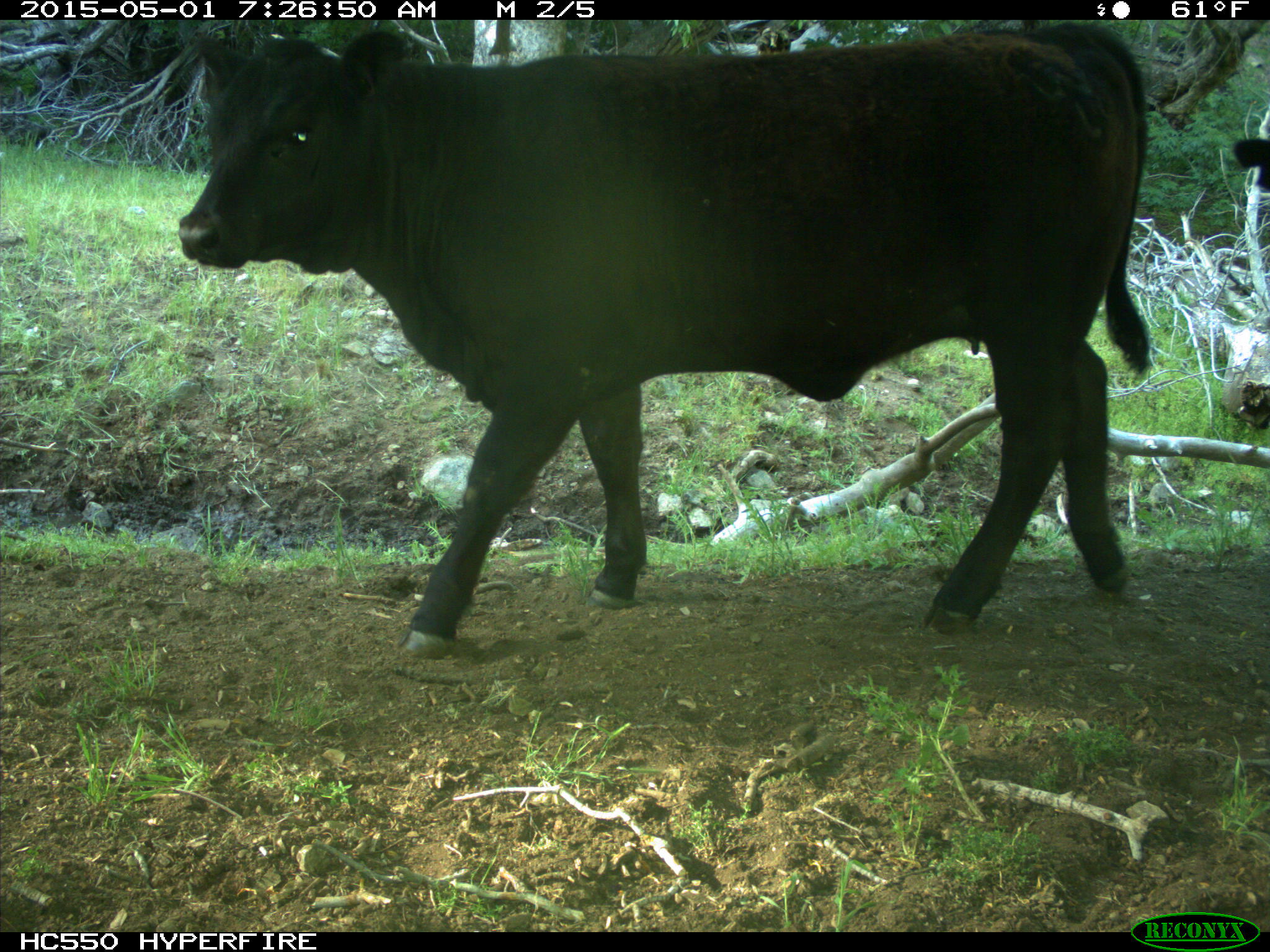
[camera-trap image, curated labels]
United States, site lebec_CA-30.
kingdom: Animalia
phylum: Chordata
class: Mammalia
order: Artiodactyla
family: Bovidae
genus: Bos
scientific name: Bos taurus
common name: domestic cow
Bos taurus (domestic cow).